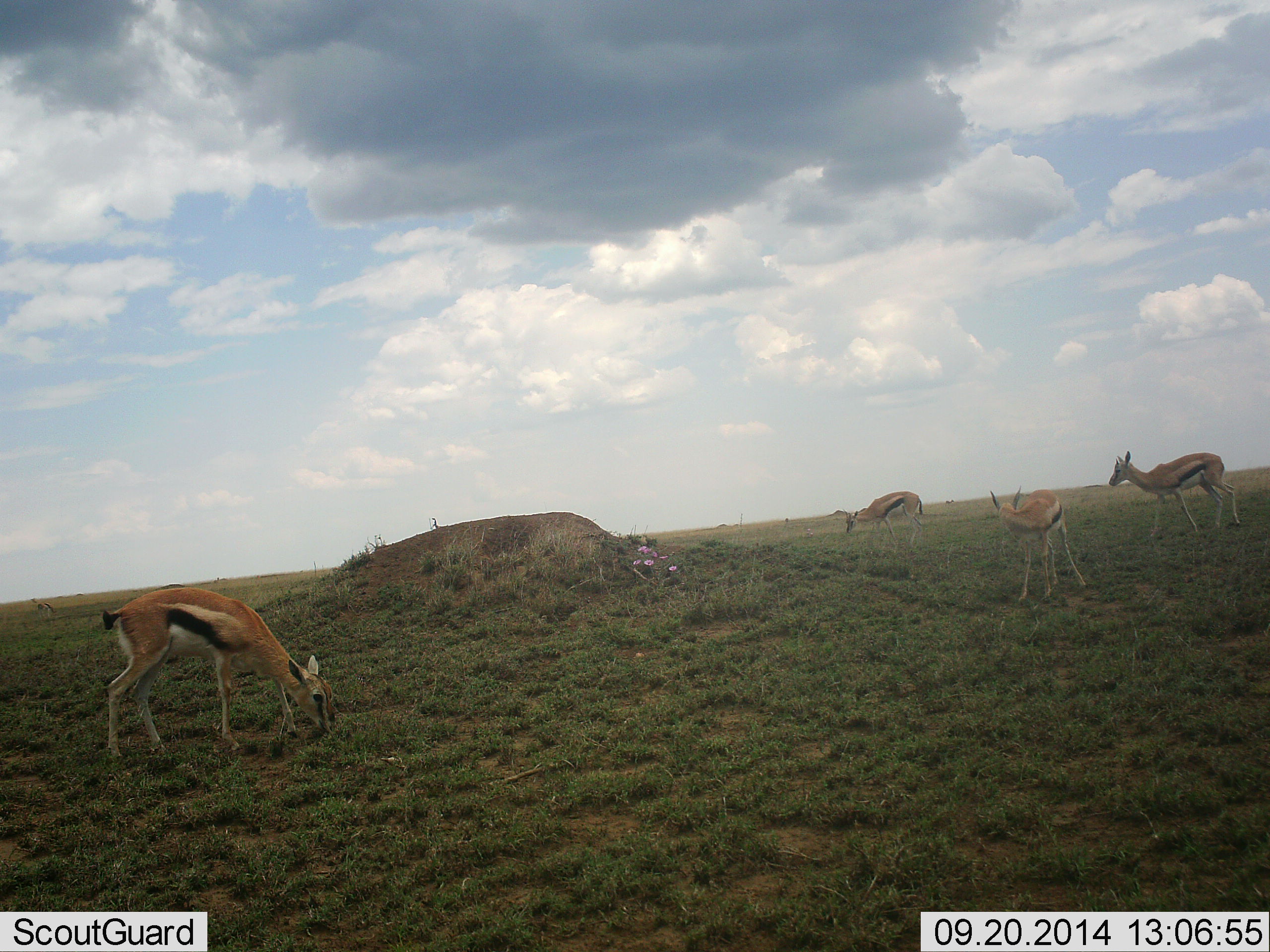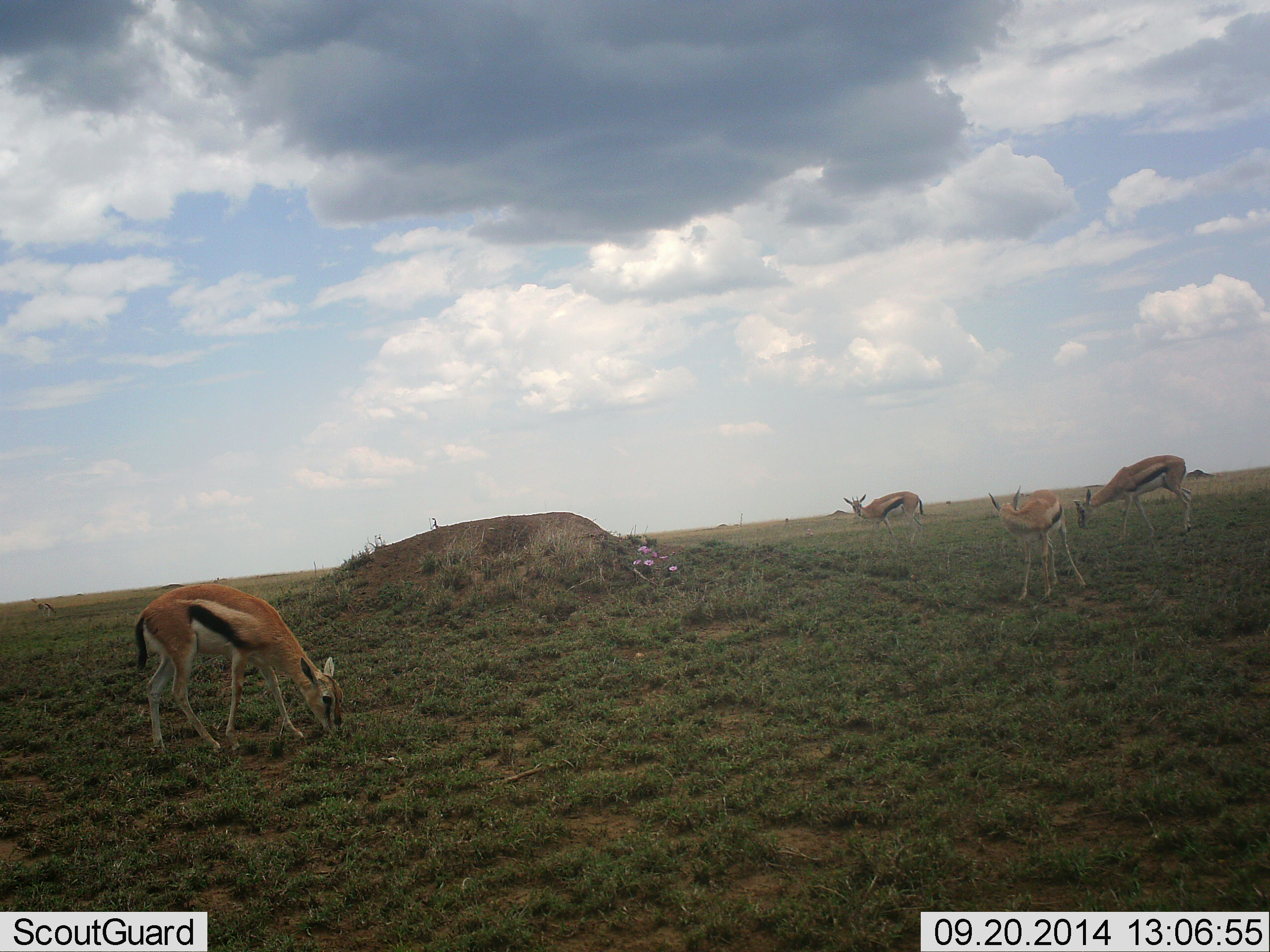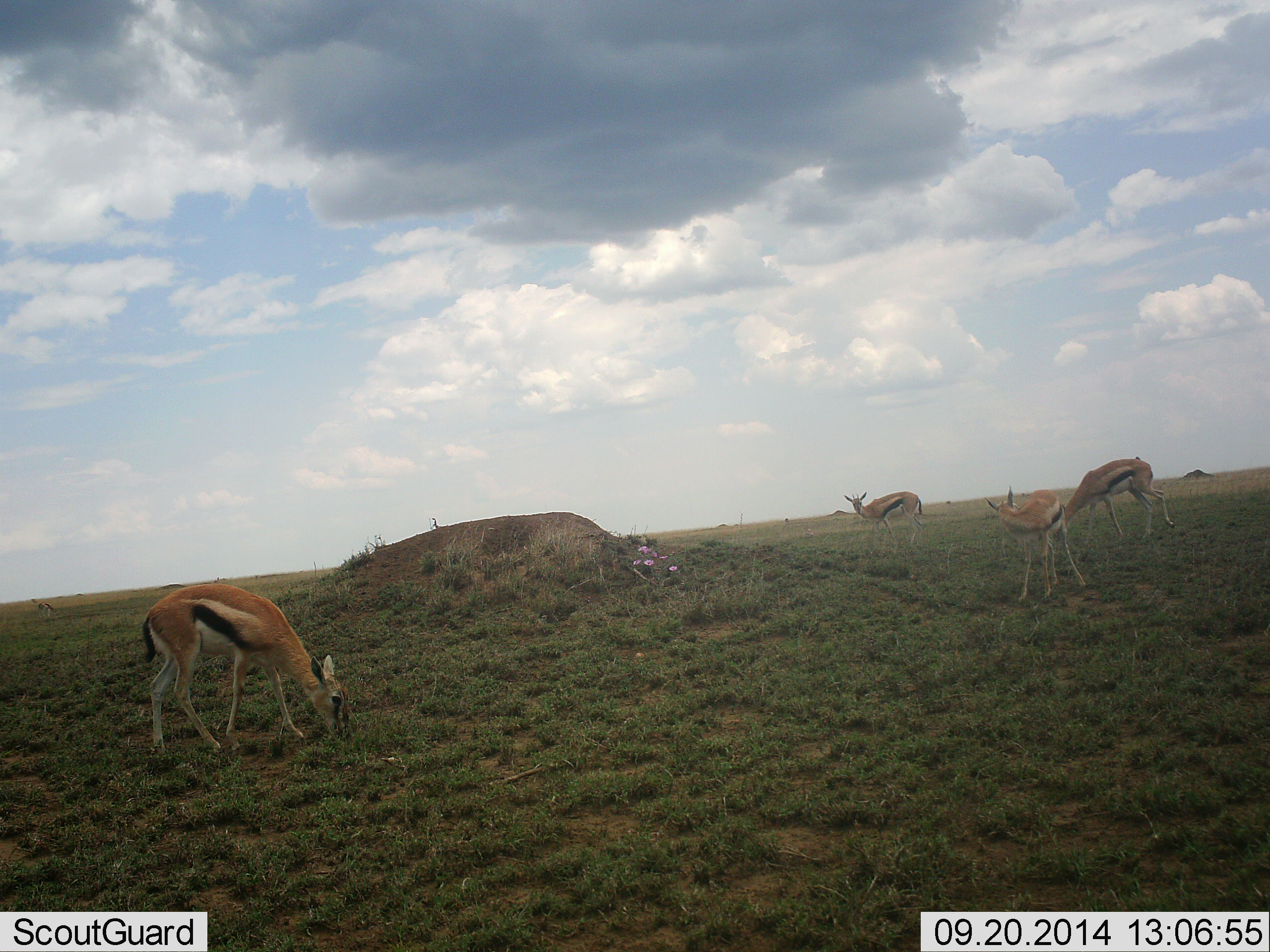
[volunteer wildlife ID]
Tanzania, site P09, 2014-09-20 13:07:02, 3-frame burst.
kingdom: Animalia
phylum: Chordata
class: Mammalia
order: Artiodactyla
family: Bovidae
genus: Eudorcas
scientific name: Eudorcas thomsonii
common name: thomson's gazelle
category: gazellethomsons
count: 4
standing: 40%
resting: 0%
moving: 40%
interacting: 0%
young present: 20%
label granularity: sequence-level